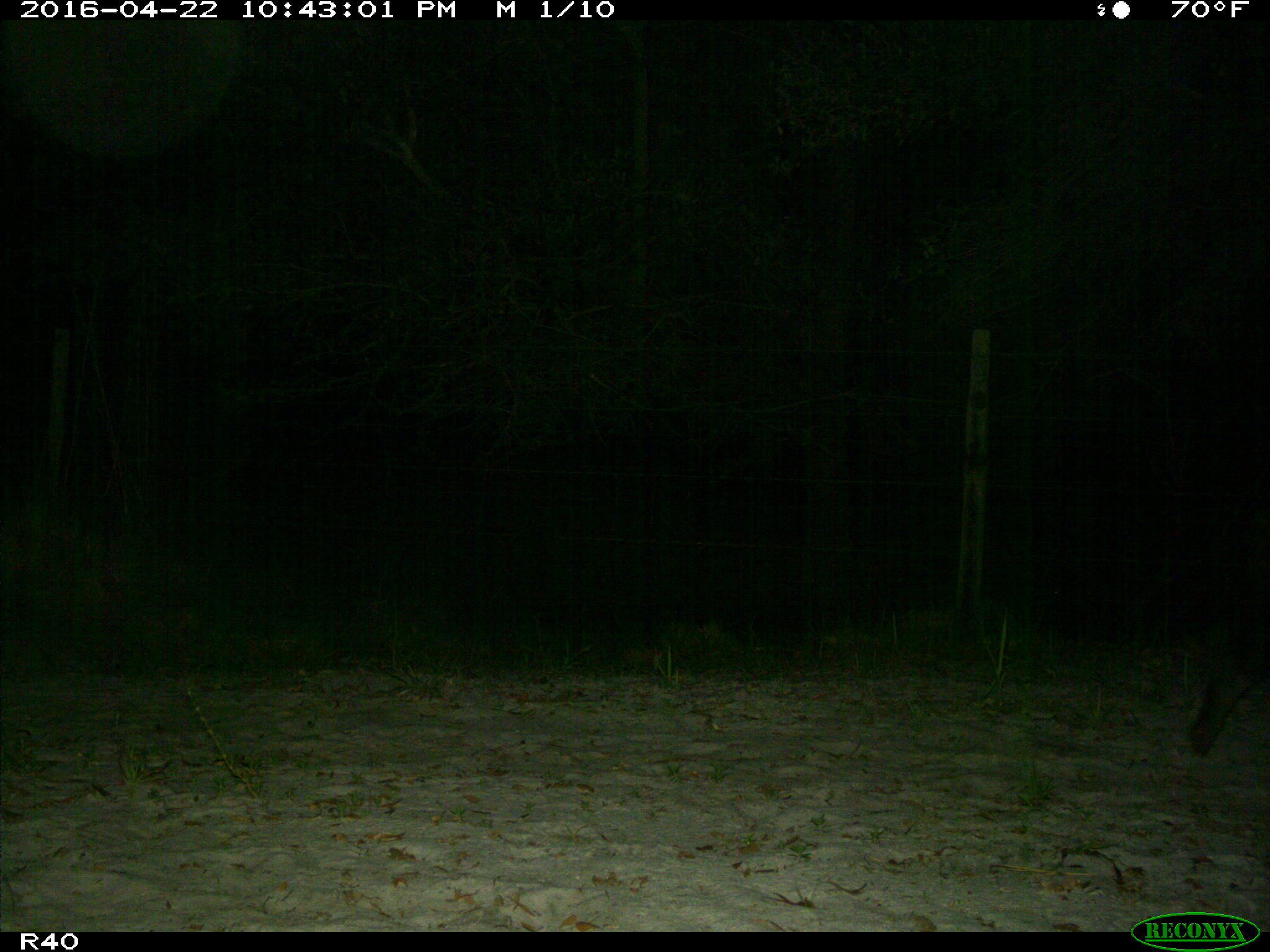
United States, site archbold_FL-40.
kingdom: Animalia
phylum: Chordata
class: Mammalia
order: Artiodactyla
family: Suidae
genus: Sus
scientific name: Sus scrofa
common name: wild boar